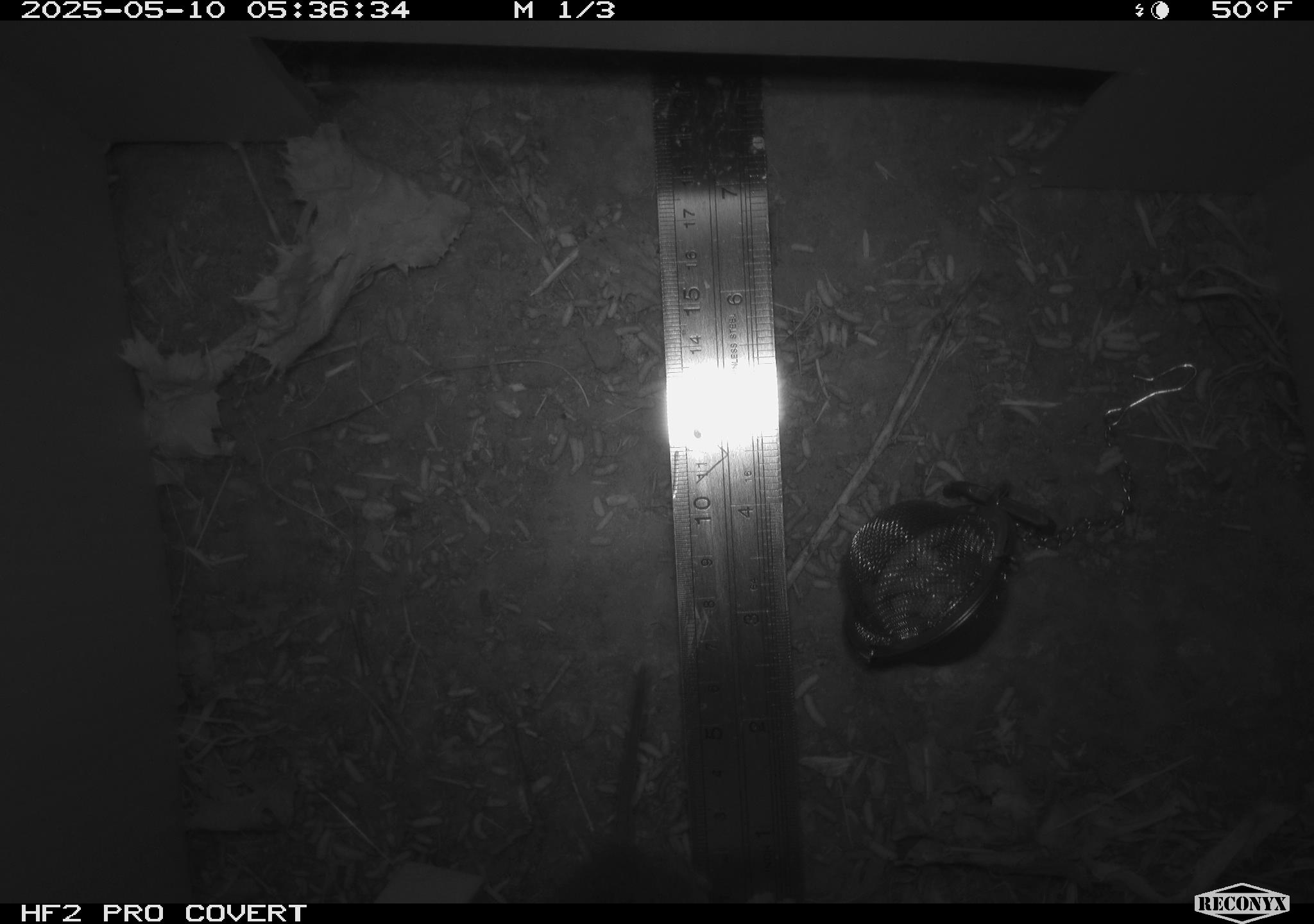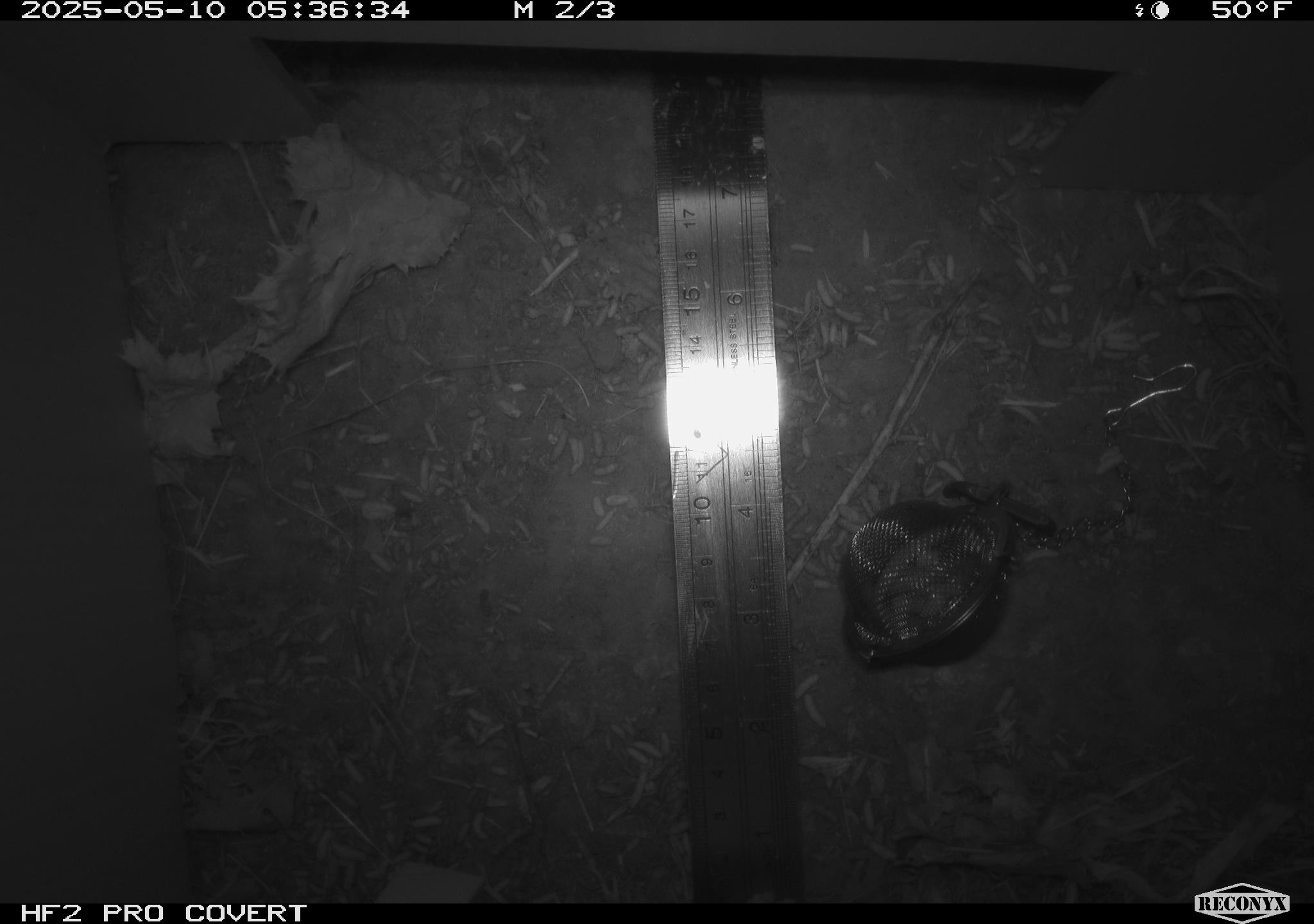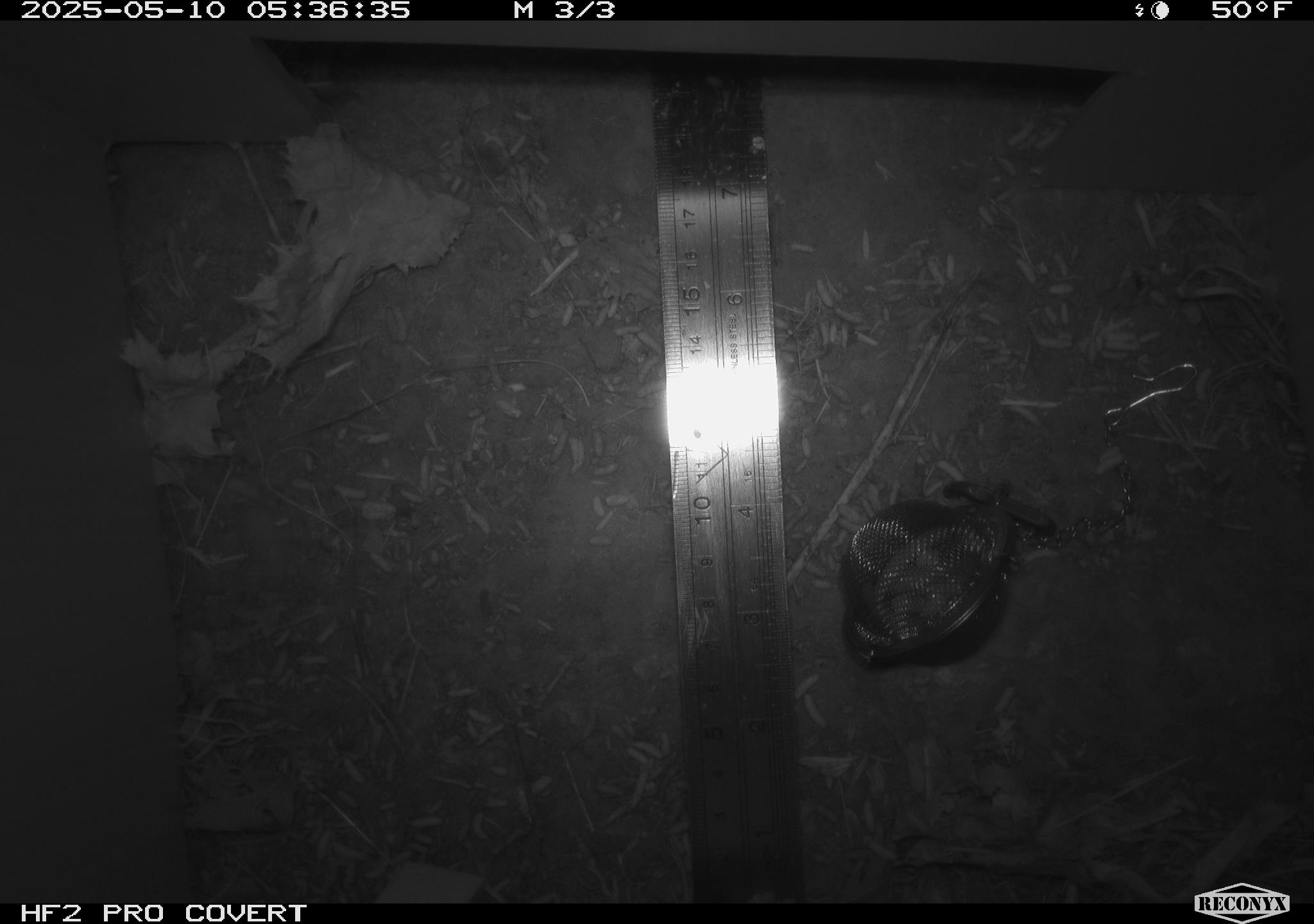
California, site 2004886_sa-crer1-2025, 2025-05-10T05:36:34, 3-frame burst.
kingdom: Animalia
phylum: Chordata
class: Mammalia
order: Rodentia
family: Cricetidae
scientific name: Arvicolinae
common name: voles, lemmings, and muskrats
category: arvicolinae subfamily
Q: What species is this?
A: Arvicolinae subfamily (voles, lemmings, and muskrats) (Arvicolinae).